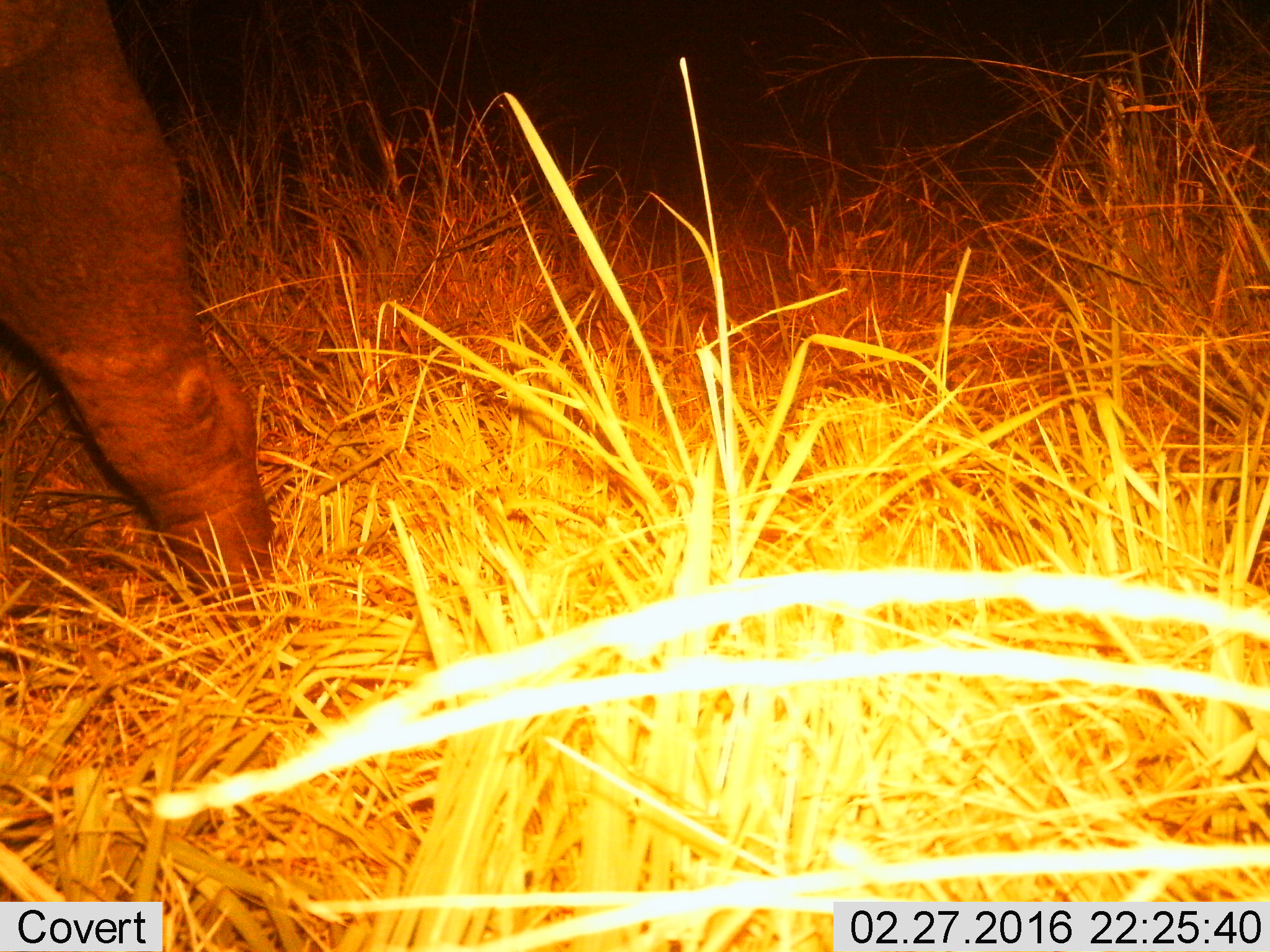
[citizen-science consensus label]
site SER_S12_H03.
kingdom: Animalia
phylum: Chordata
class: Mammalia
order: Artiodactyla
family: Bovidae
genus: Syncerus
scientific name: Syncerus caffer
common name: african buffalo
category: buffalo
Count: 1.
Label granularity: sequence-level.